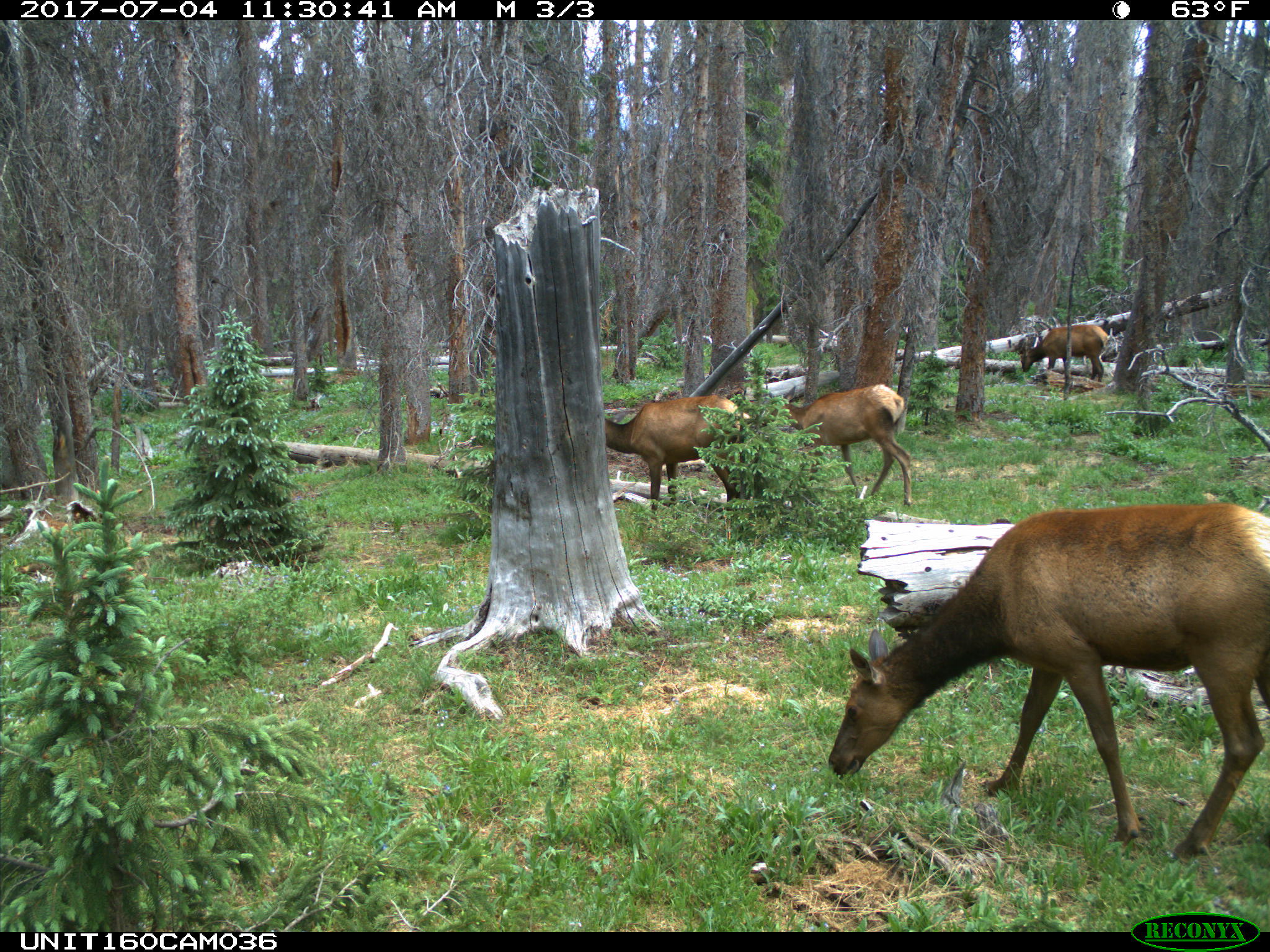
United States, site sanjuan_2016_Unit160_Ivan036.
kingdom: Animalia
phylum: Chordata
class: Mammalia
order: Artiodactyla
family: Cervidae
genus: Cervus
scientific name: Cervus elaphus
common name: red deer